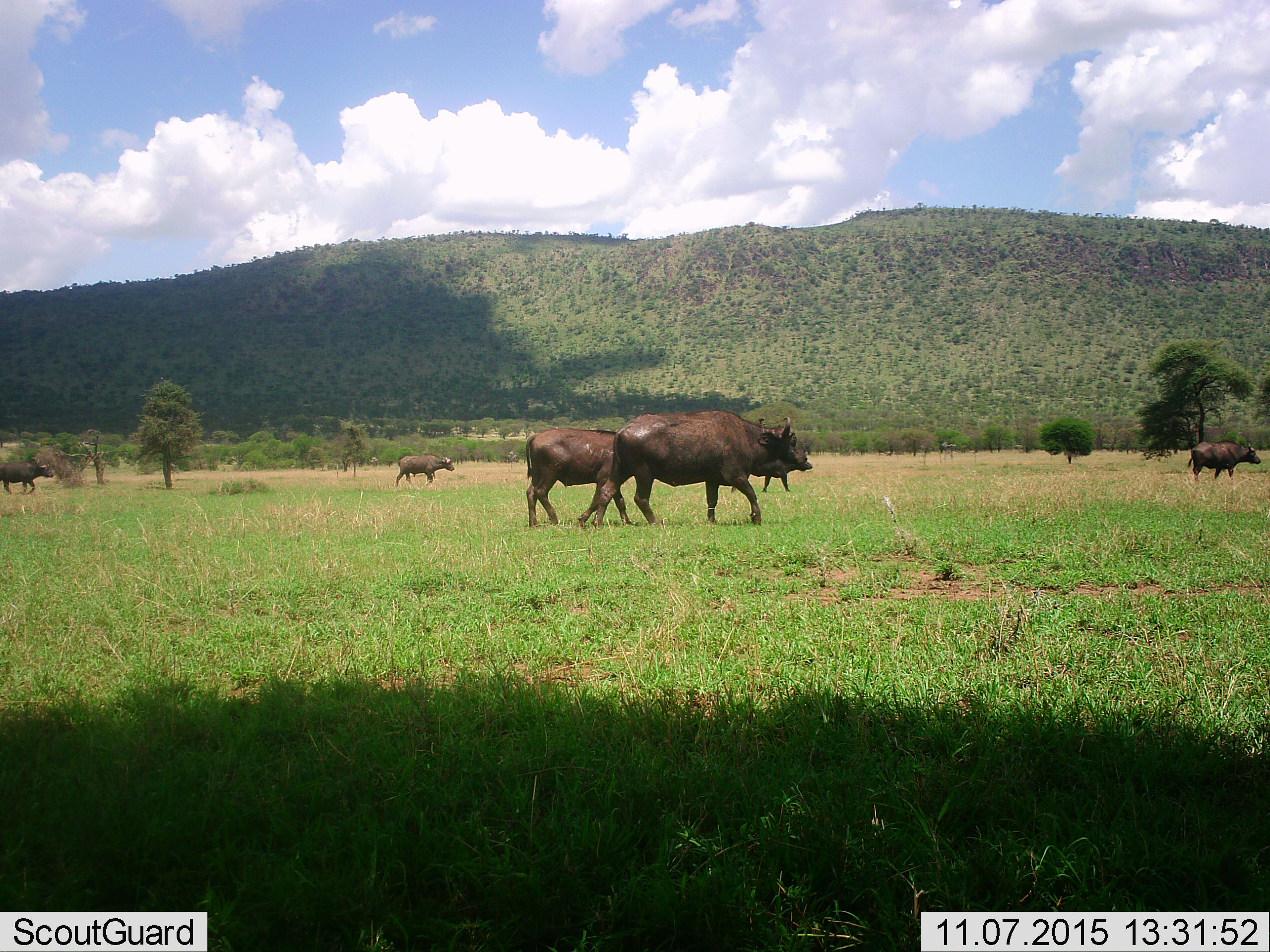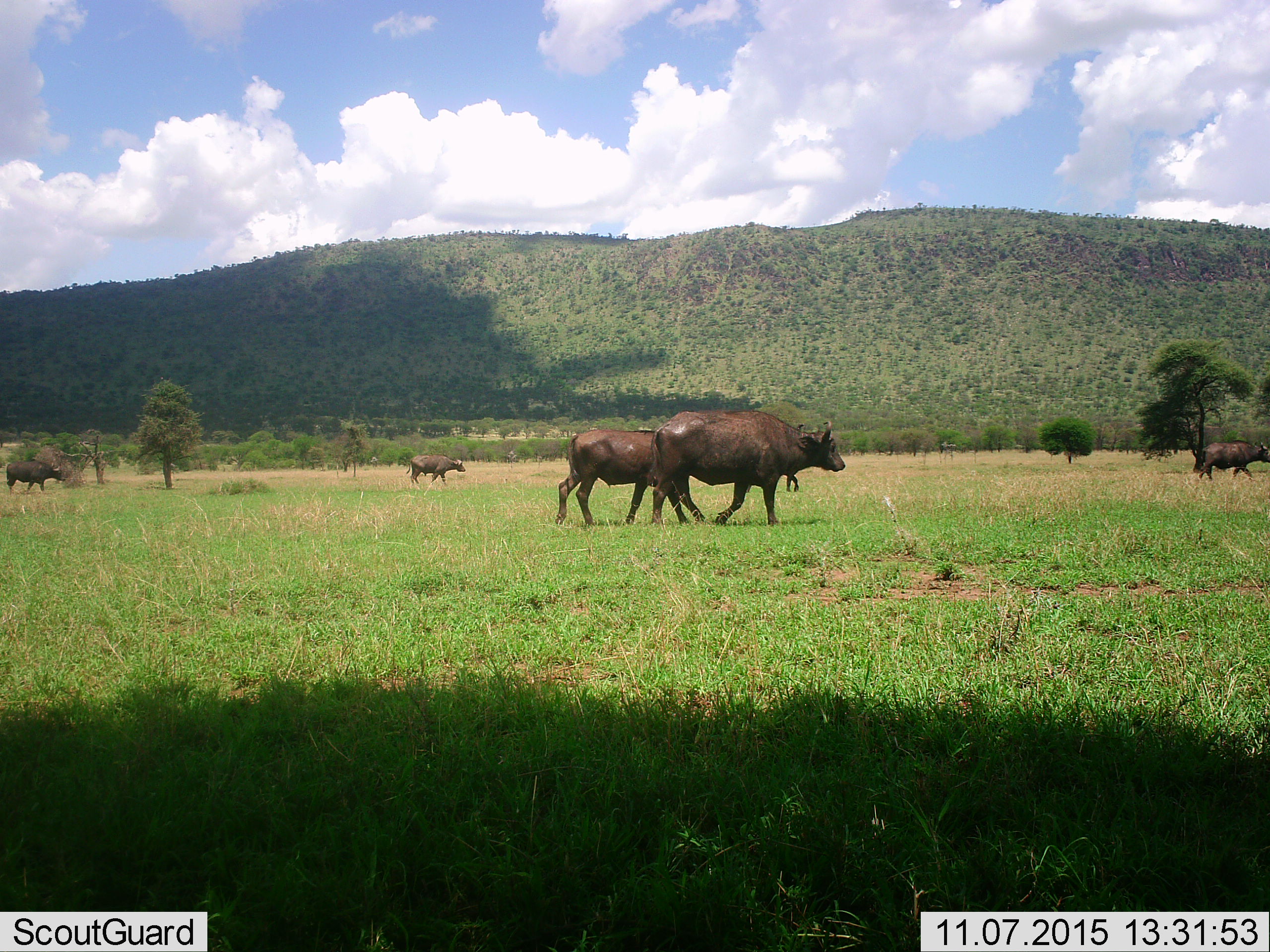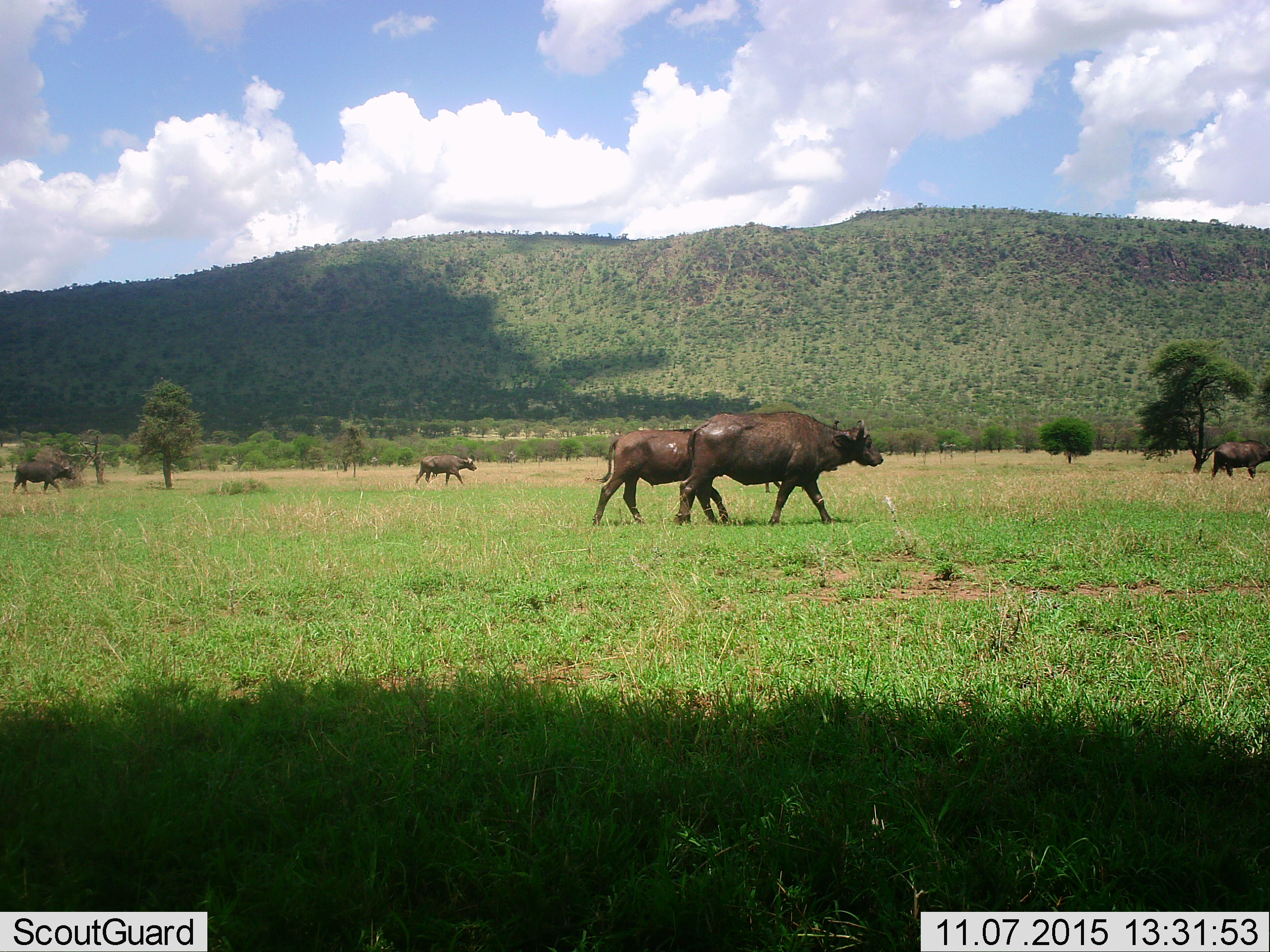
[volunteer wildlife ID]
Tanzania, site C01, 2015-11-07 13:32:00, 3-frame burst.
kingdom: Animalia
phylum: Chordata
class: Mammalia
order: Artiodactyla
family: Bovidae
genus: Syncerus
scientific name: Syncerus caffer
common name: cape buffalo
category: buffalo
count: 6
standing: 5%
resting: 0%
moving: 100%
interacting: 0%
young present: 5%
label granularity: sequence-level